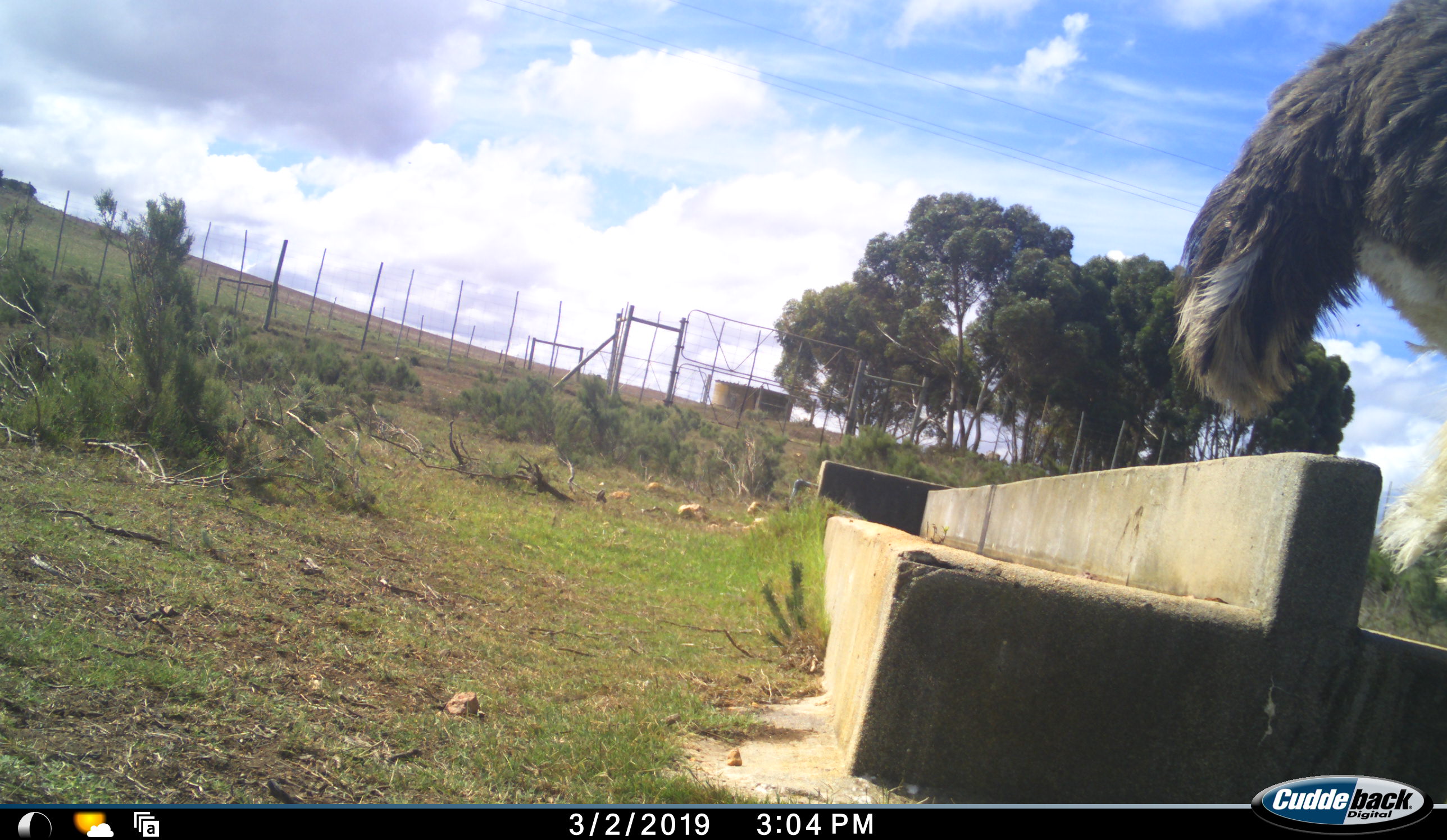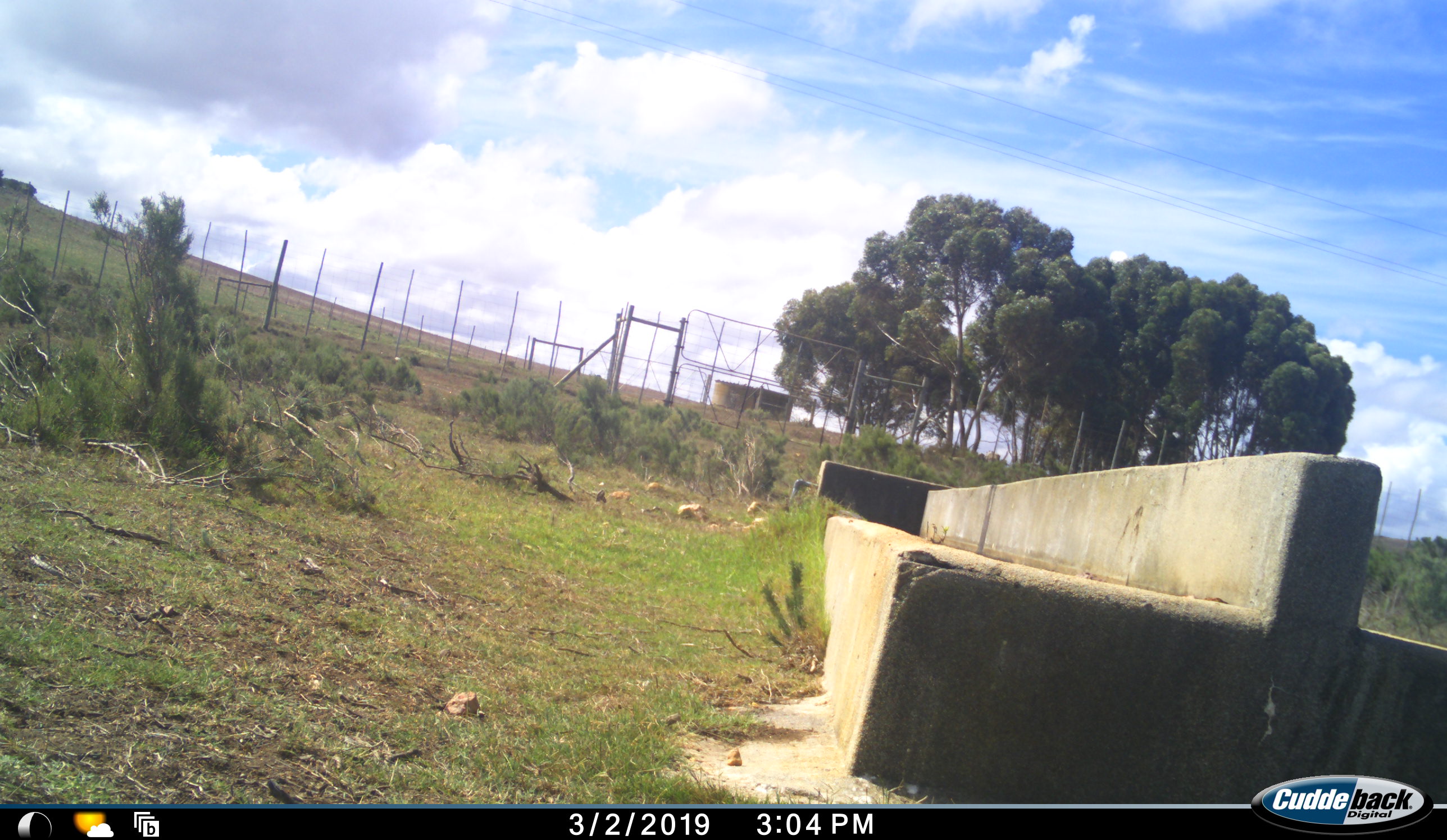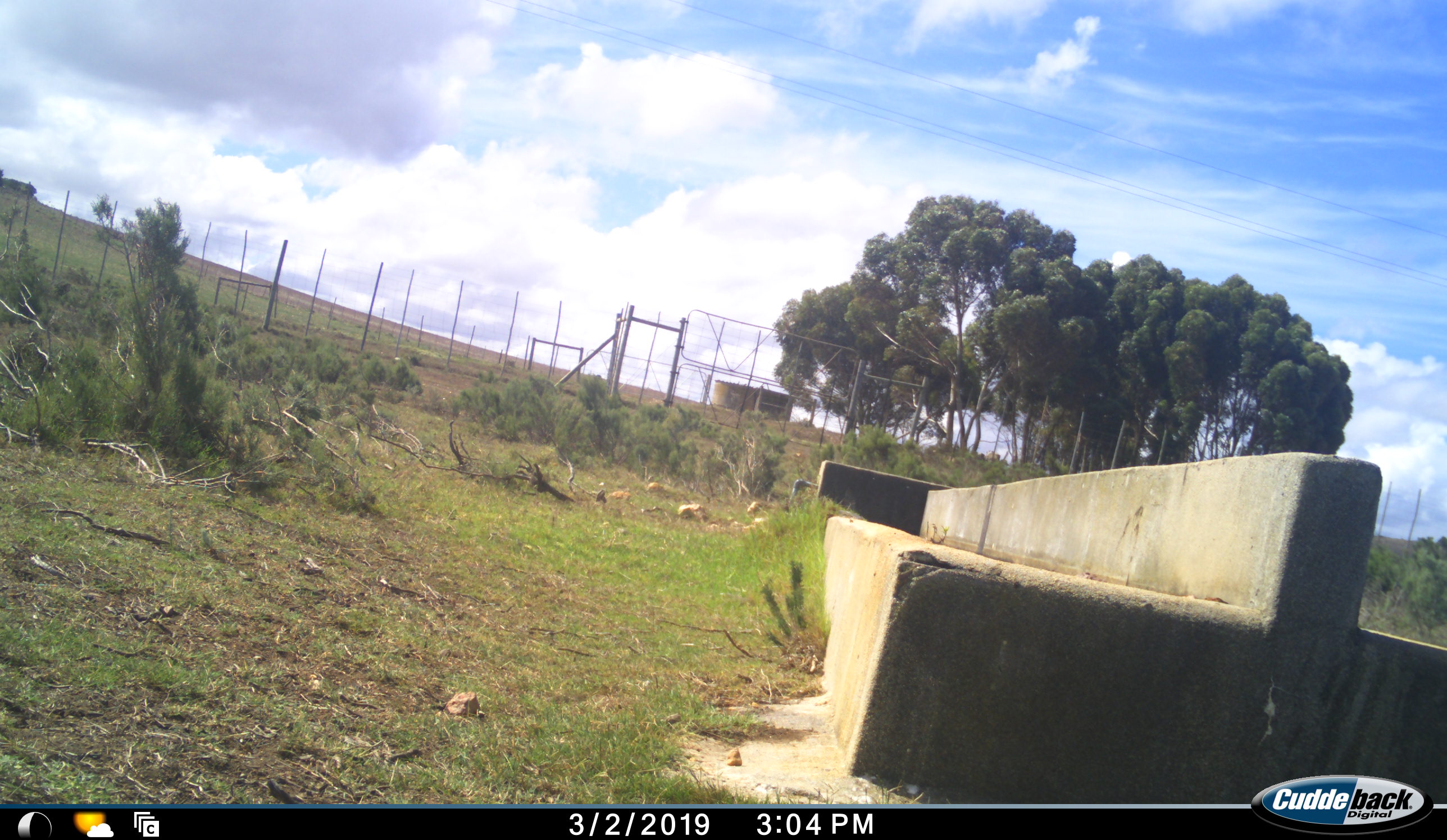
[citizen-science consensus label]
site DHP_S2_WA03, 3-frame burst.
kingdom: Animalia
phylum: Chordata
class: Aves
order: Struthioniformes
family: Struthionidae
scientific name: Struthionidae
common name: ostrich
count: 1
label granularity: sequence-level